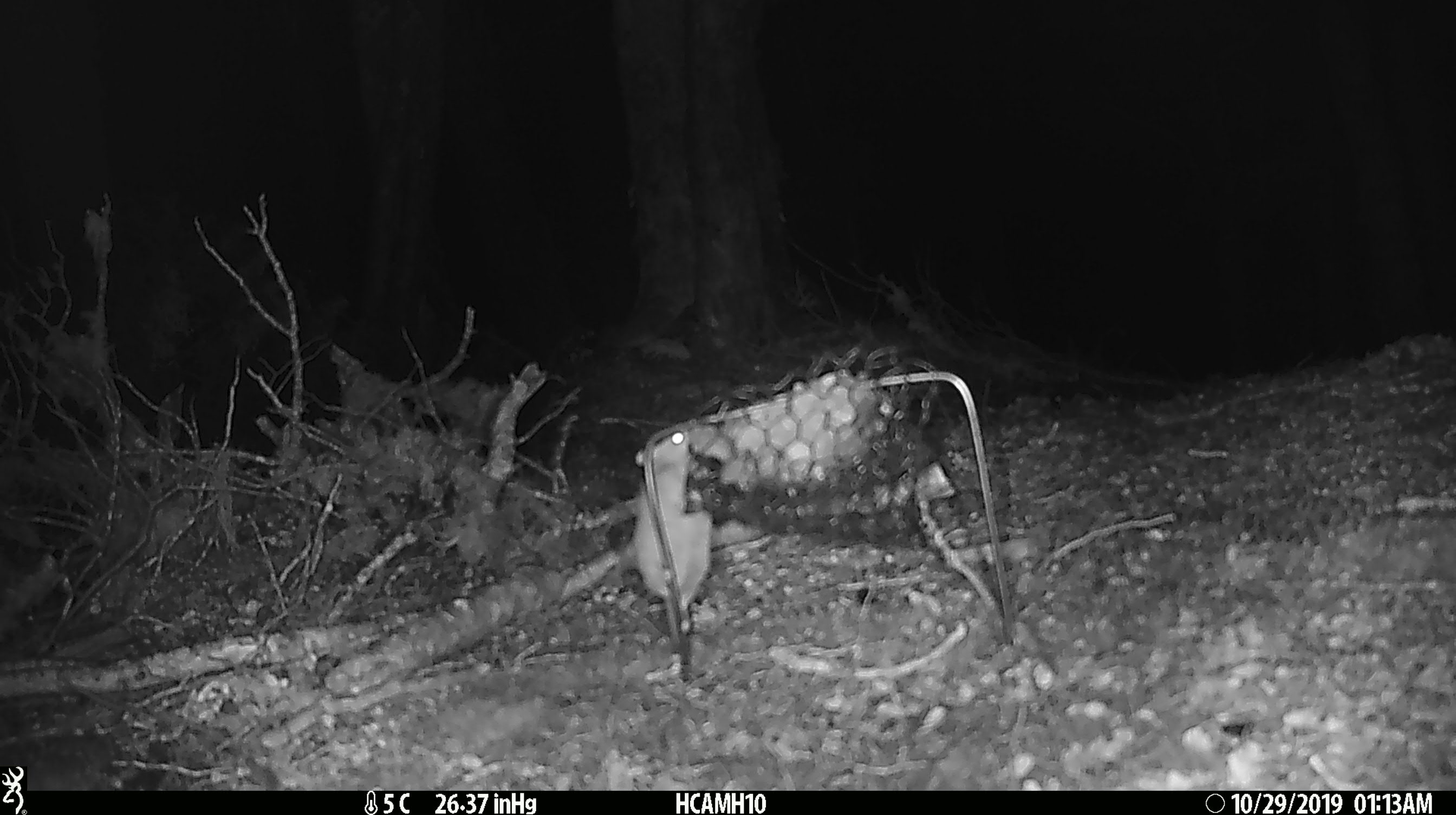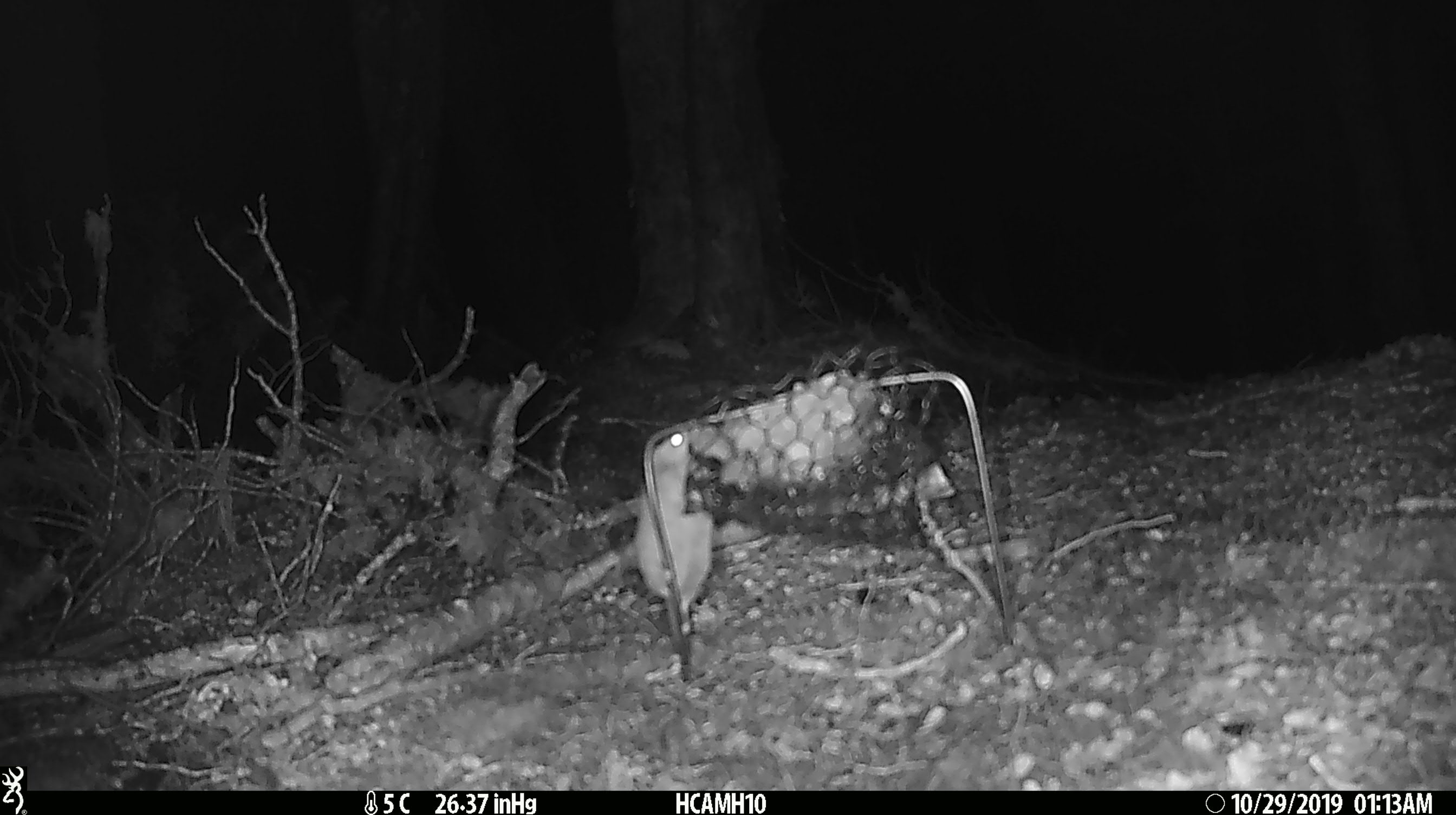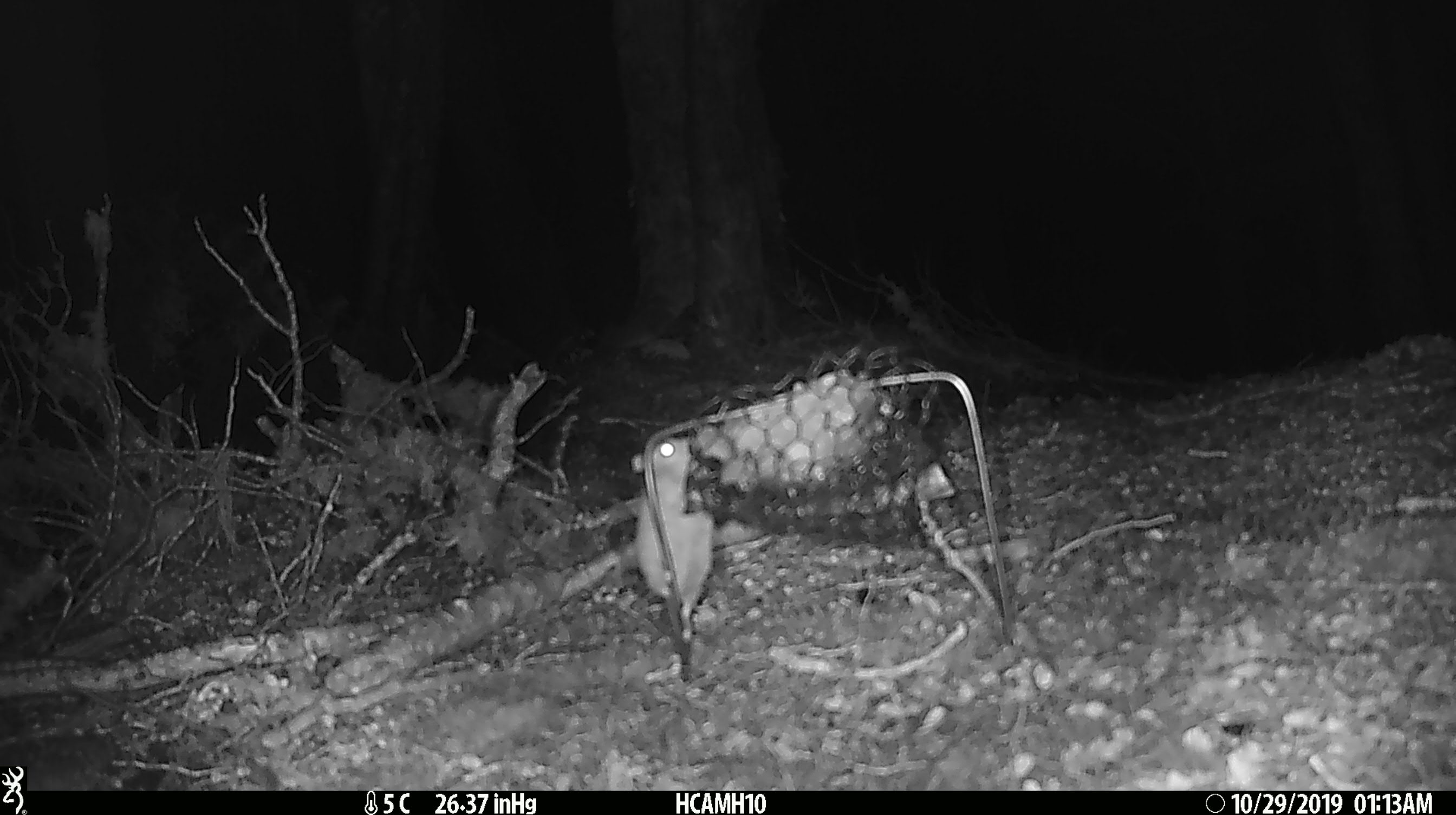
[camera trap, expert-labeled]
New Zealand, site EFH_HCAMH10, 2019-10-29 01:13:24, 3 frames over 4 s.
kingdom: Animalia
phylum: Chordata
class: Mammalia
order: Rodentia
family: Muridae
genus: Mus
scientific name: Mus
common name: mouse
Mouse (Mus).